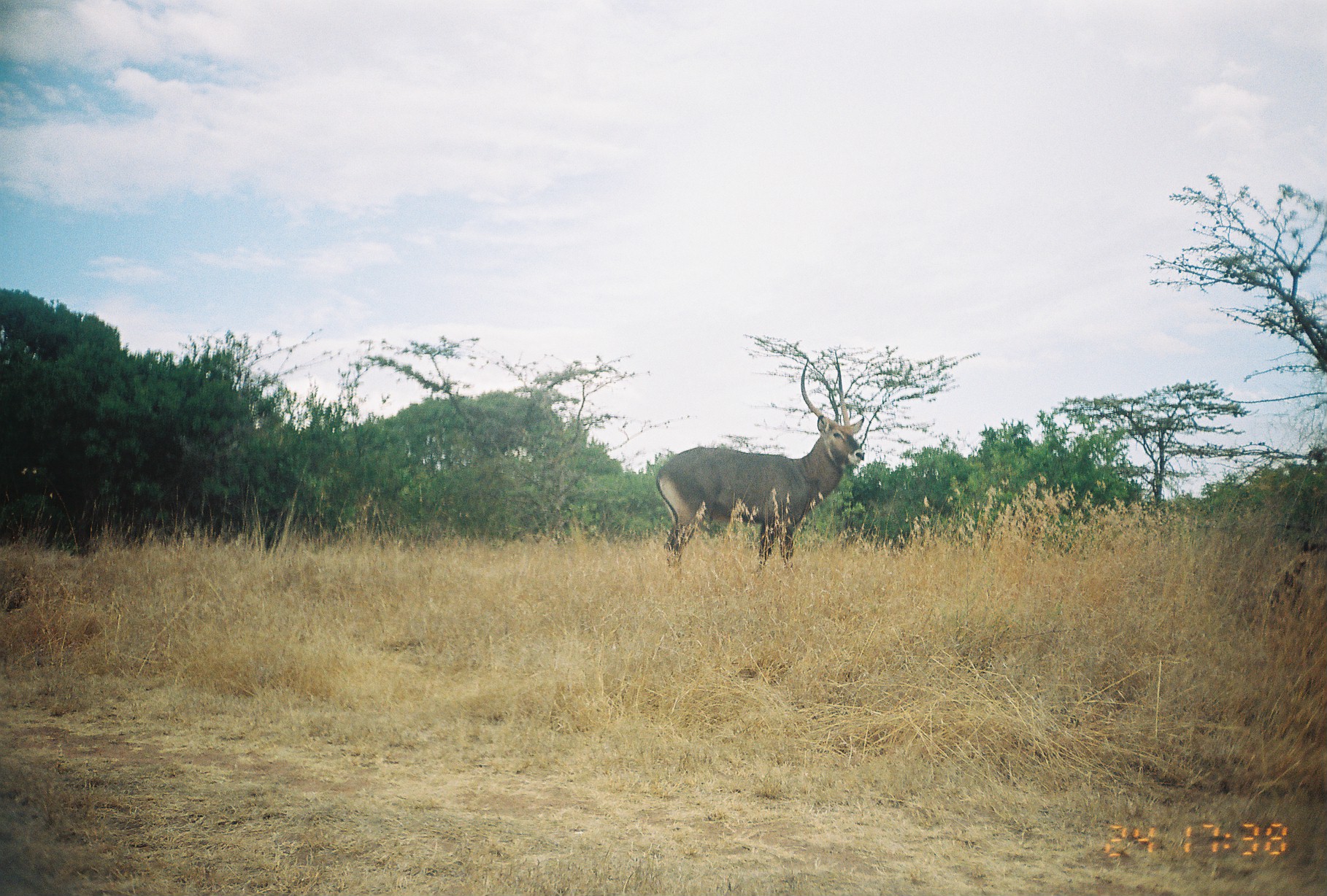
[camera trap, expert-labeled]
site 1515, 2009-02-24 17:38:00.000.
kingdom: Animalia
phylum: Chordata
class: Mammalia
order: Artiodactyla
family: Bovidae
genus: Kobus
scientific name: Kobus ellipsiprymnus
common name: waterbuck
Kobus ellipsiprymnus (waterbuck), count 1.